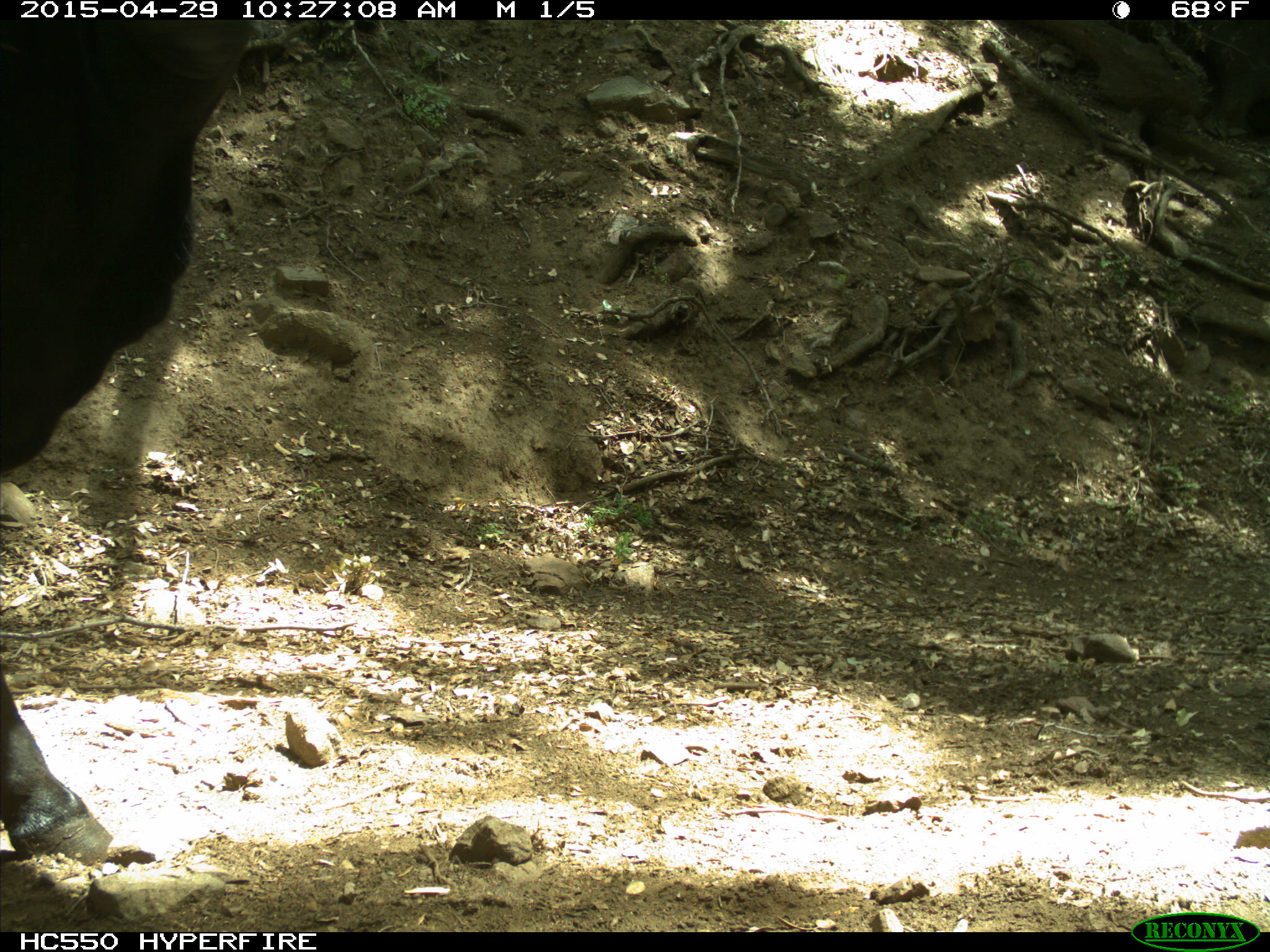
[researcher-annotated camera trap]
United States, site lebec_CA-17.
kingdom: Animalia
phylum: Chordata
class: Mammalia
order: Artiodactyla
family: Bovidae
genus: Bos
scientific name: Bos taurus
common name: domestic cow